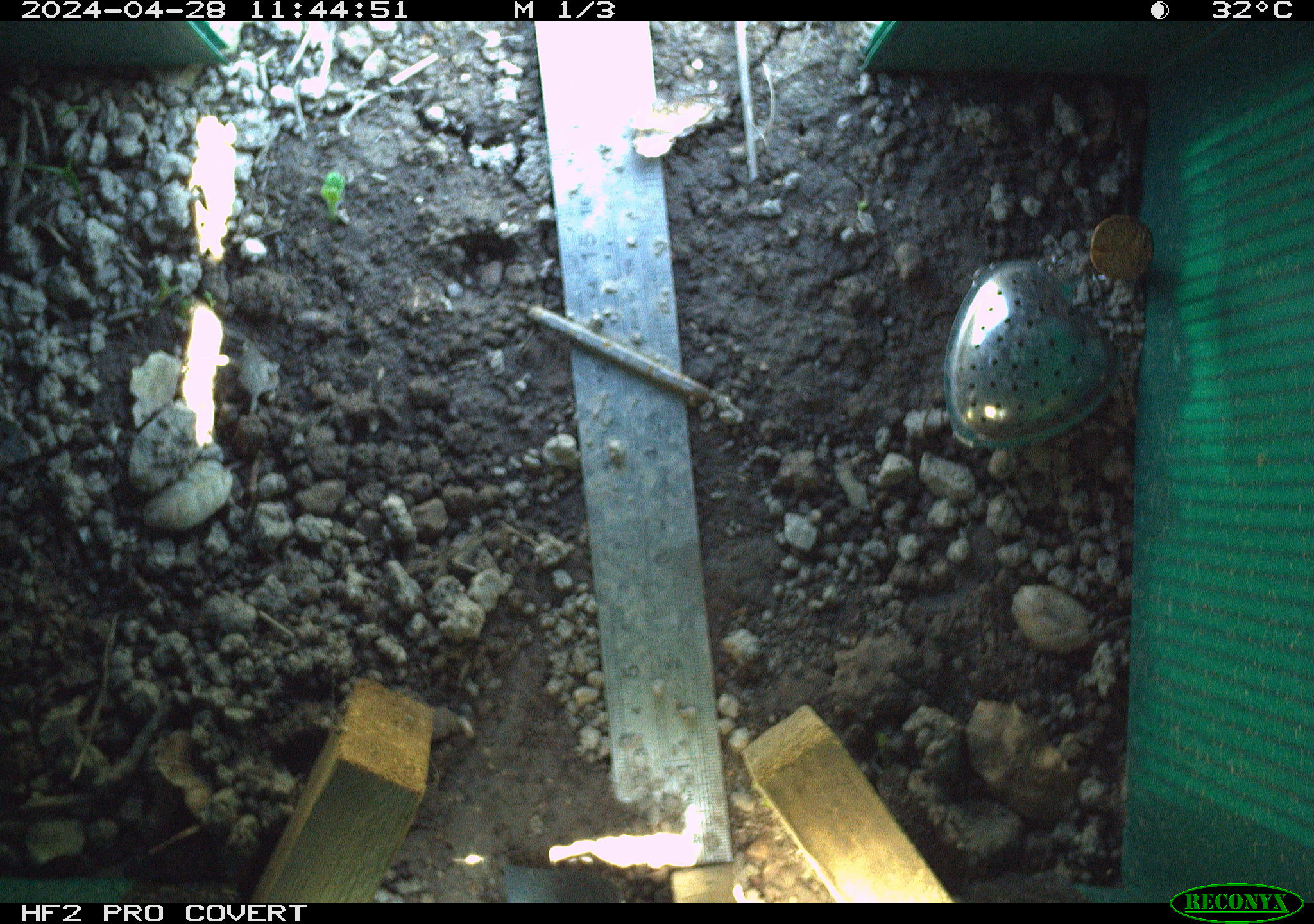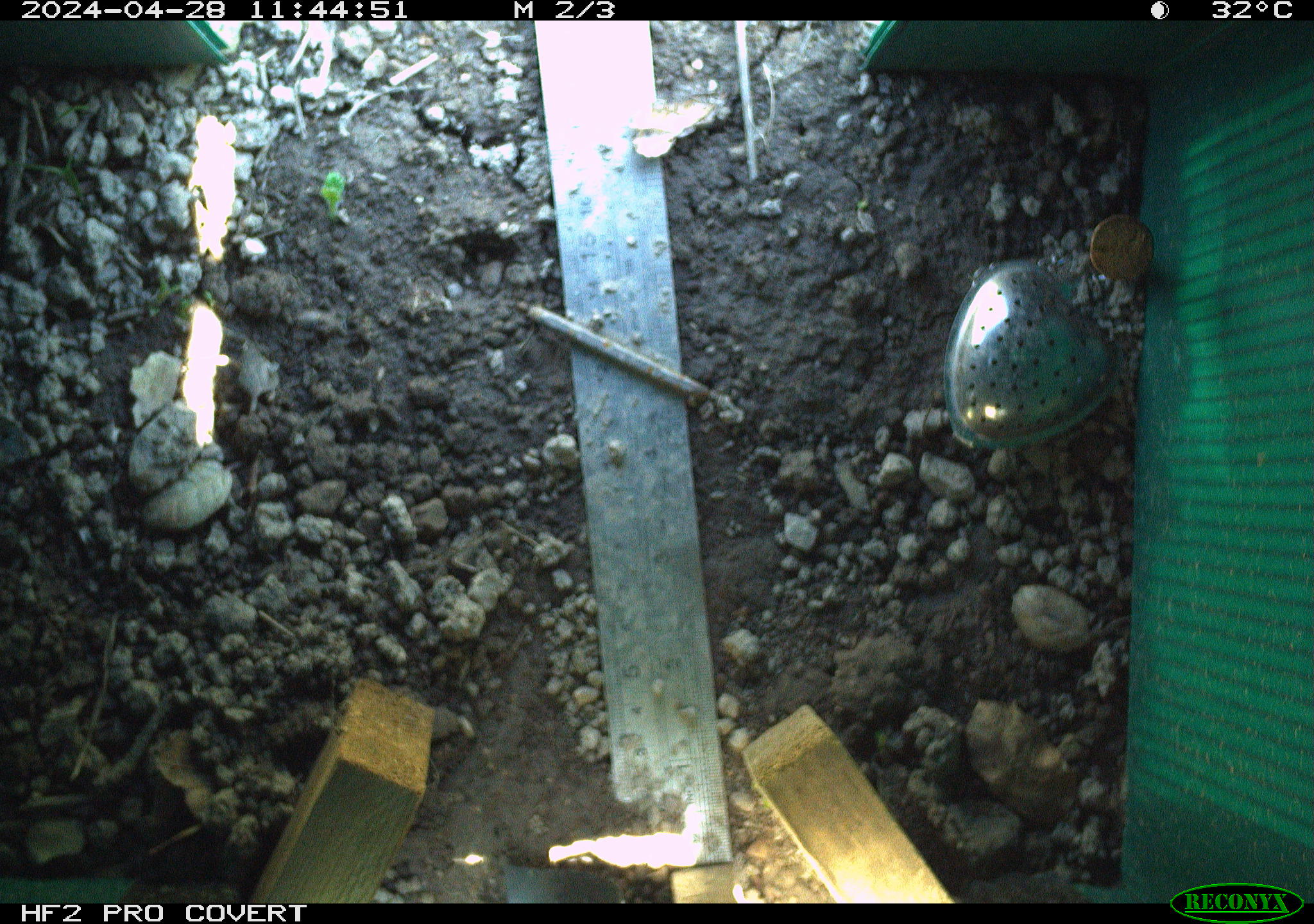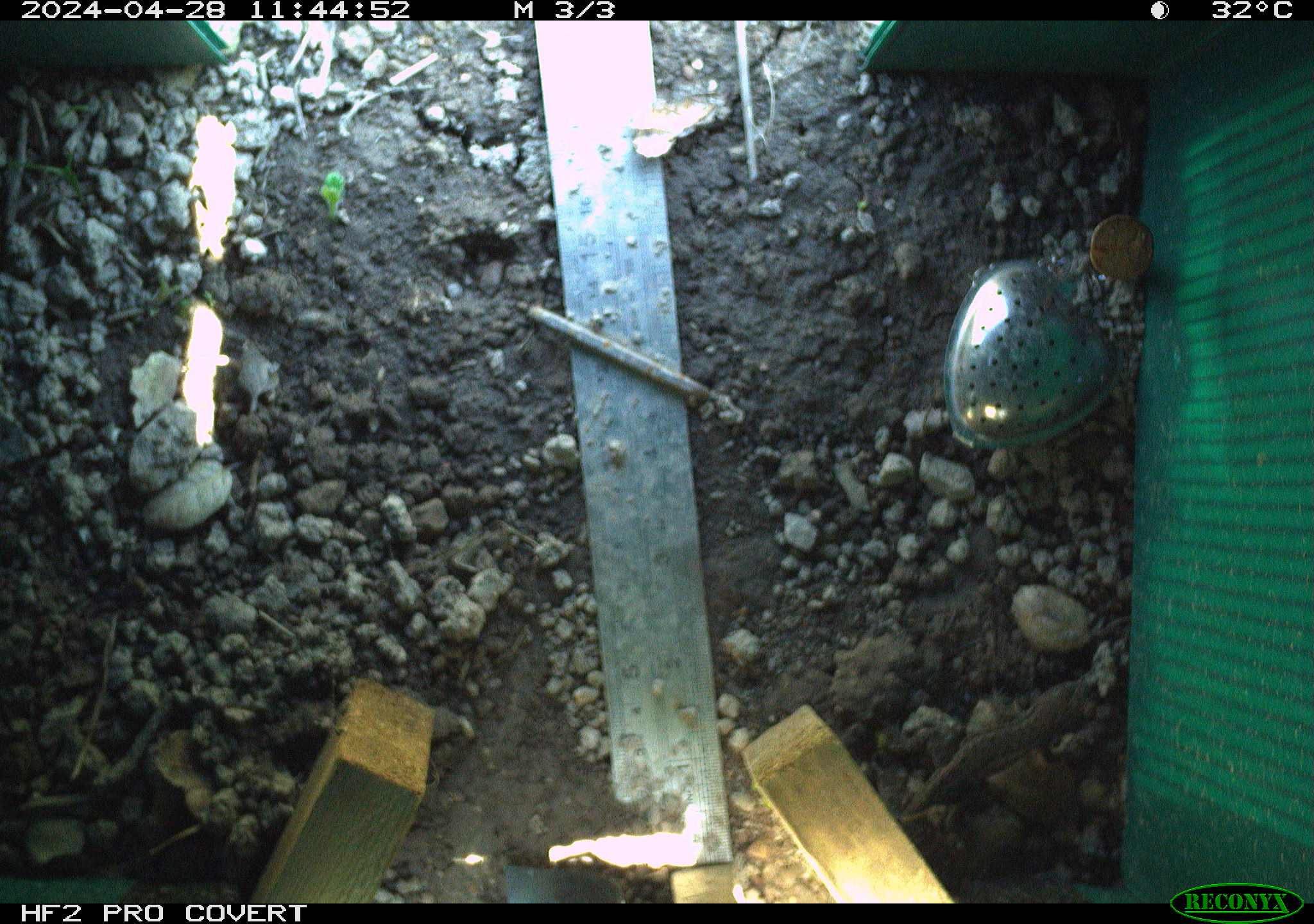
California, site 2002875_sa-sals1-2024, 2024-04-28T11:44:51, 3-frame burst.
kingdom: Animalia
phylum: Chordata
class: Reptilia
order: Squamata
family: Phrynosomatidae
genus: Sceloporus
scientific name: Sceloporus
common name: spiny lizards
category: sceloporus species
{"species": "sceloporus species (spiny lizards) (Sceloporus)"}